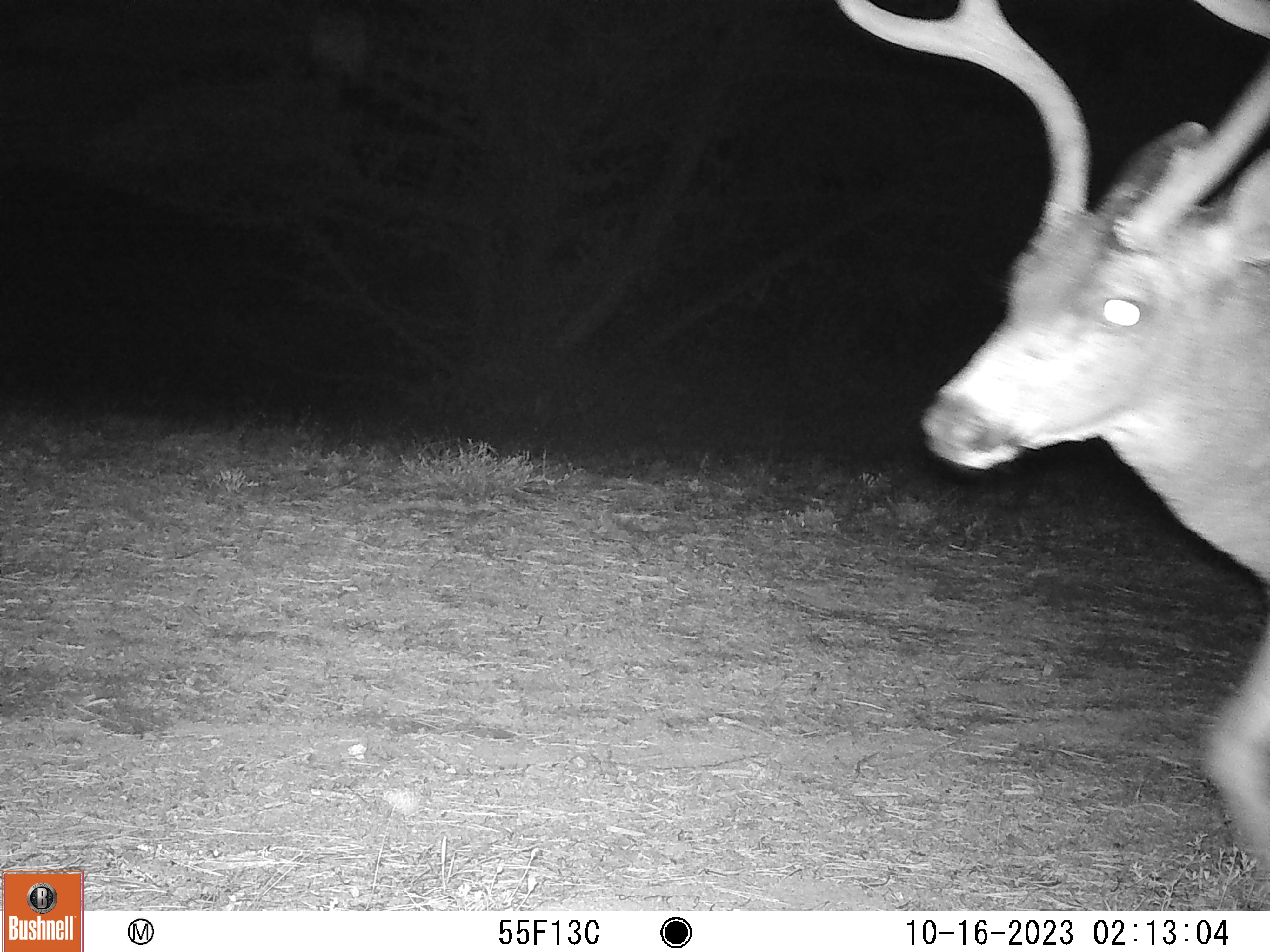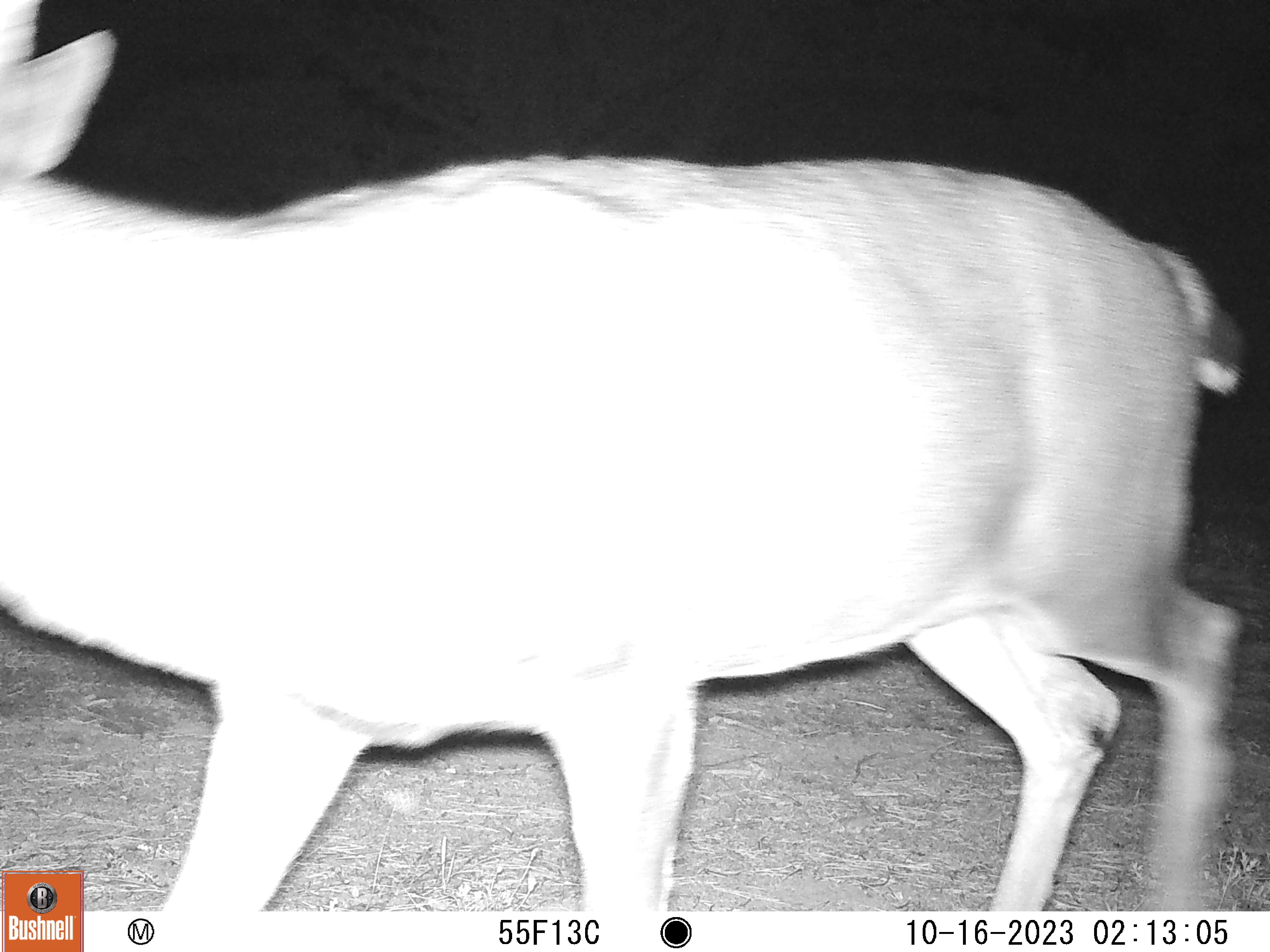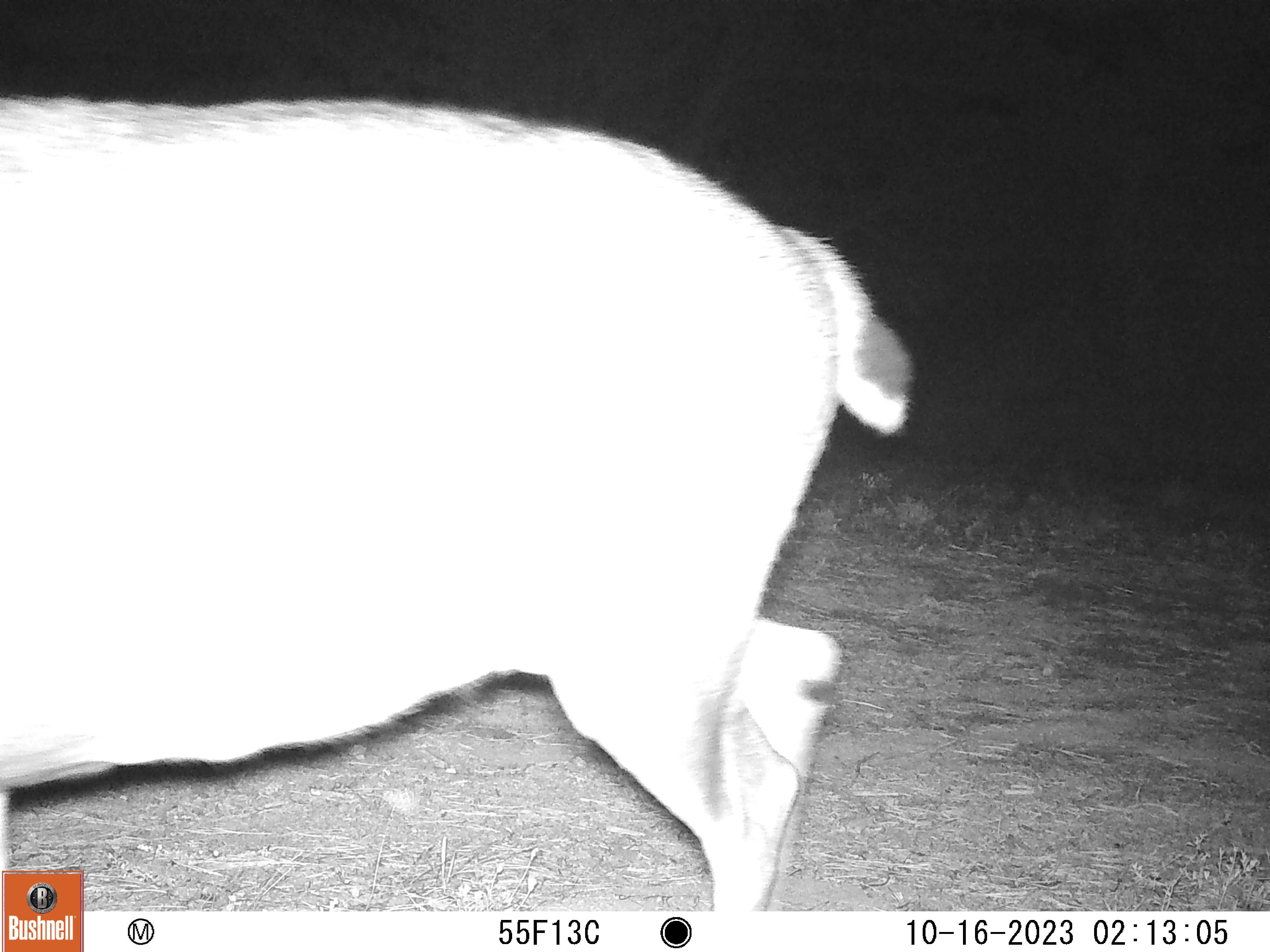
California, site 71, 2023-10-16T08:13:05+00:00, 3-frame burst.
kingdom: Animalia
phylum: Chordata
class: Mammalia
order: Artiodactyla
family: Cervidae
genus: Odocoileus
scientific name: Odocoileus hemionus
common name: mule deer